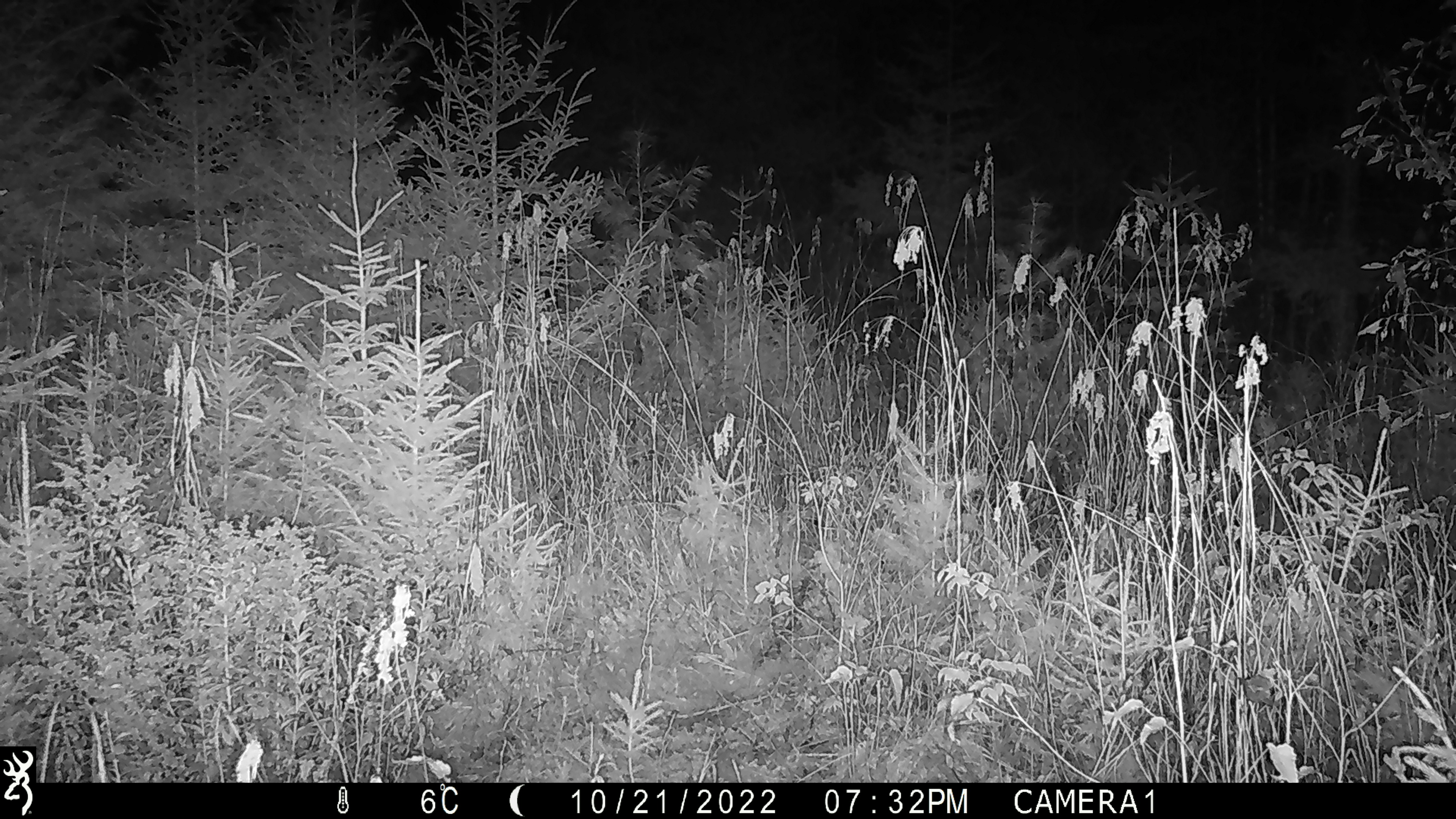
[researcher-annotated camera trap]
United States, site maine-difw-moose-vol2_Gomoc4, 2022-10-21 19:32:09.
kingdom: Animalia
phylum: Chordata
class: Mammalia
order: Artiodactyla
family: Cervidae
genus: Odocoileus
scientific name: Odocoileus virginianus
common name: white-tailed deer